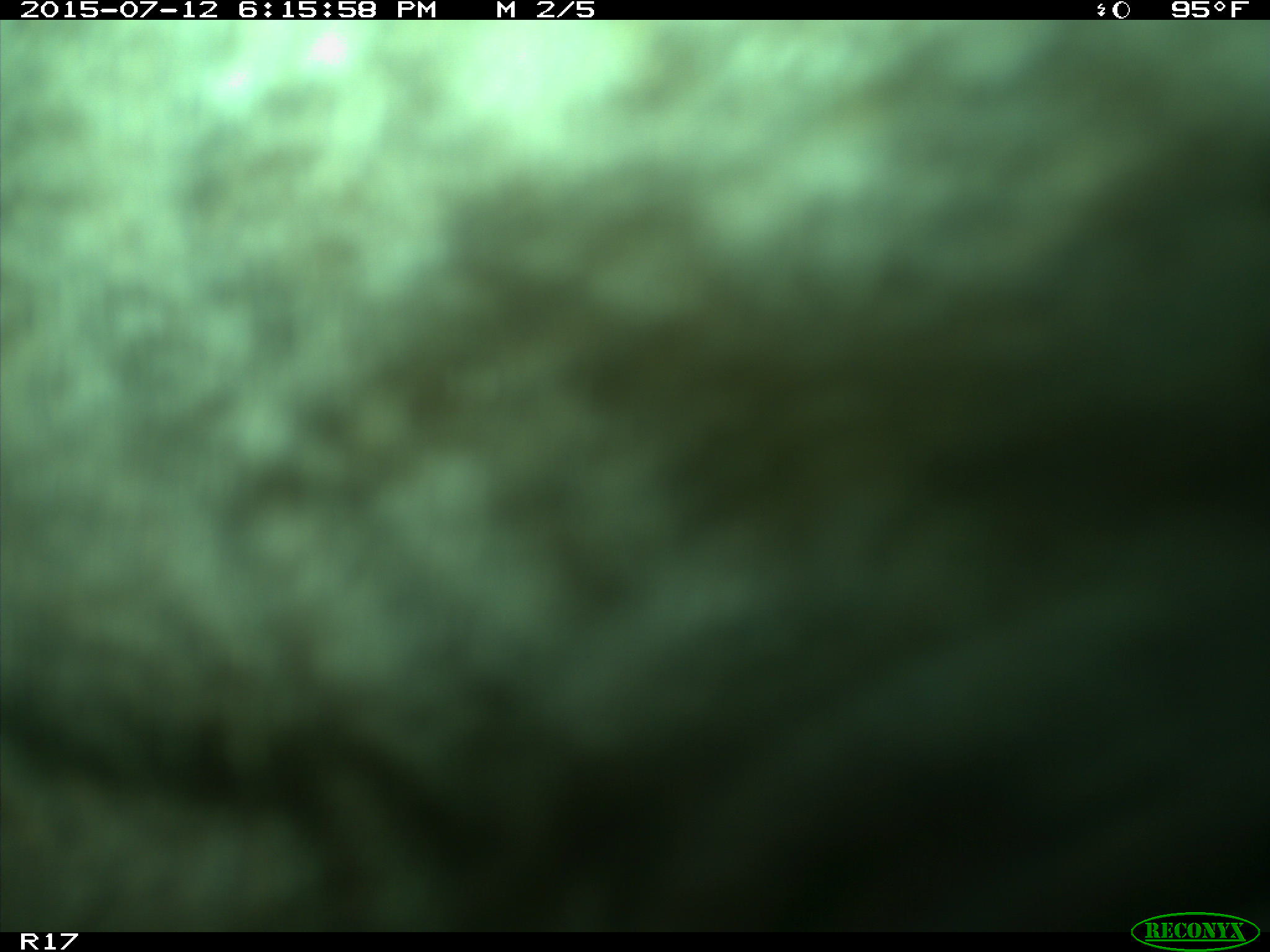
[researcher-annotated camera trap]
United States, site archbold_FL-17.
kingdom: Animalia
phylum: Chordata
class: Mammalia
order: Artiodactyla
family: Bovidae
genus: Bos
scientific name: Bos taurus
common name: domestic cow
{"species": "Bos taurus (domestic cow)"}